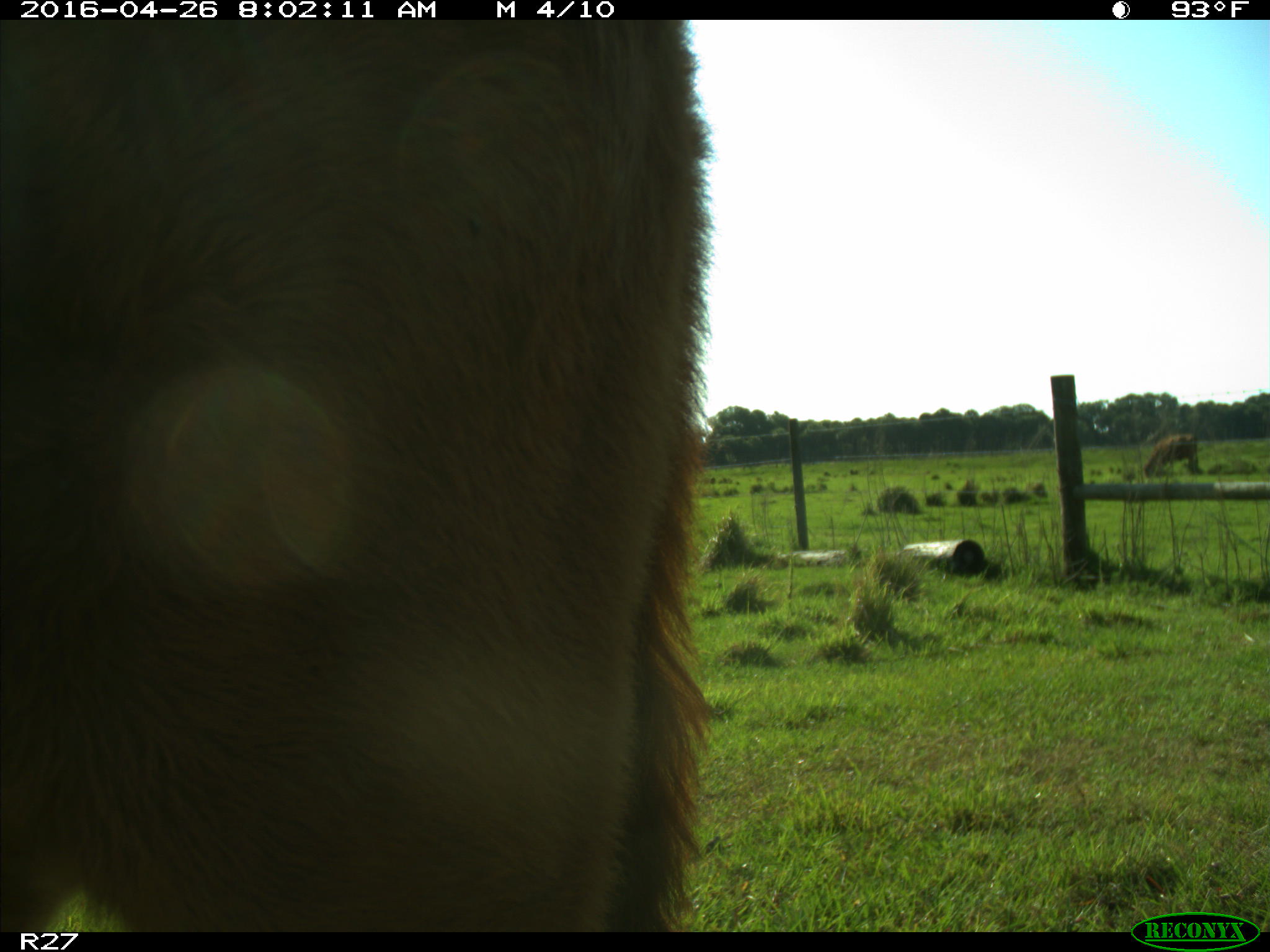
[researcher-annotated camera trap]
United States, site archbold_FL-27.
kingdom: Animalia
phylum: Chordata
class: Mammalia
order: Artiodactyla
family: Bovidae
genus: Bos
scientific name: Bos taurus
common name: domestic cow